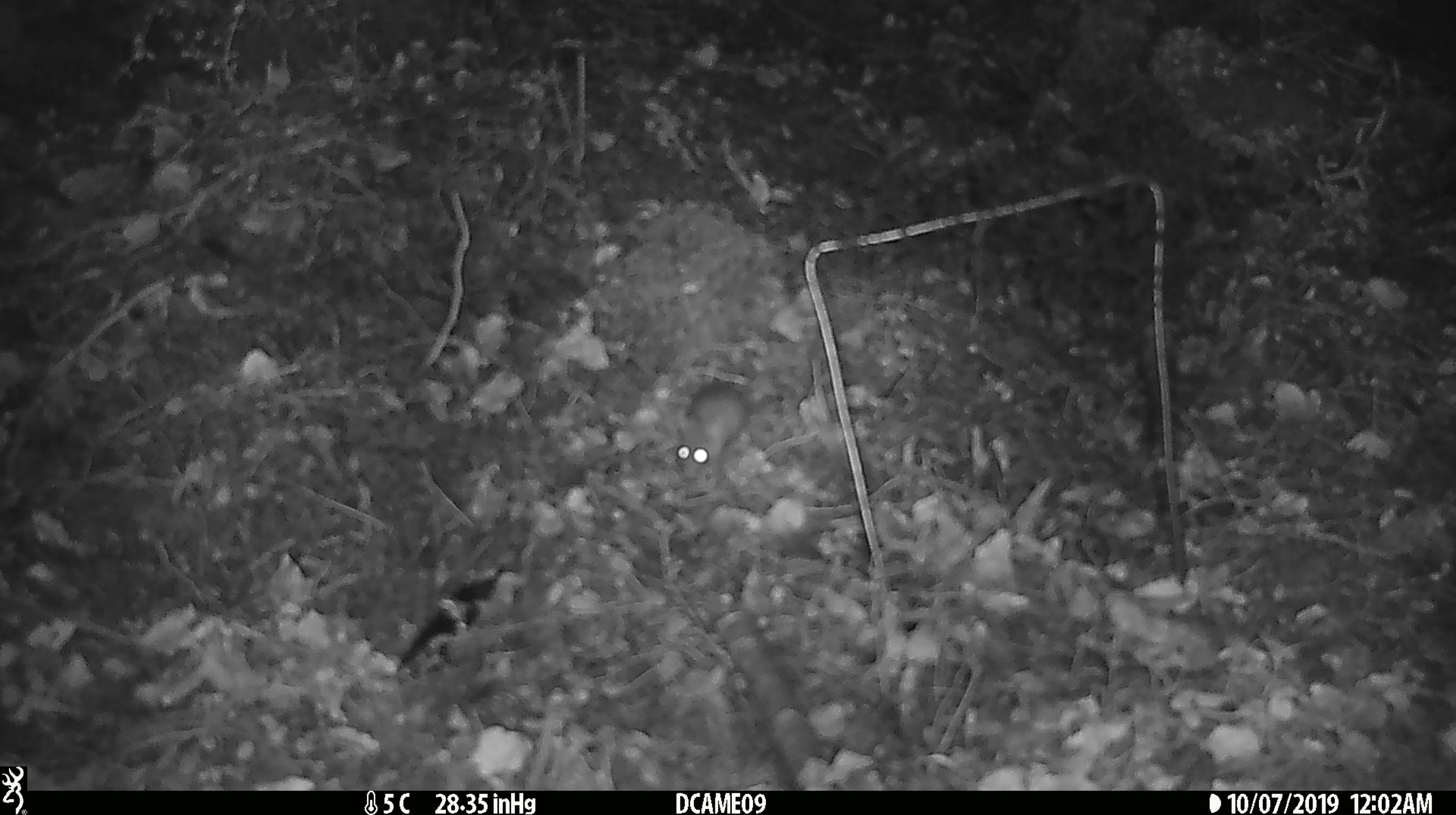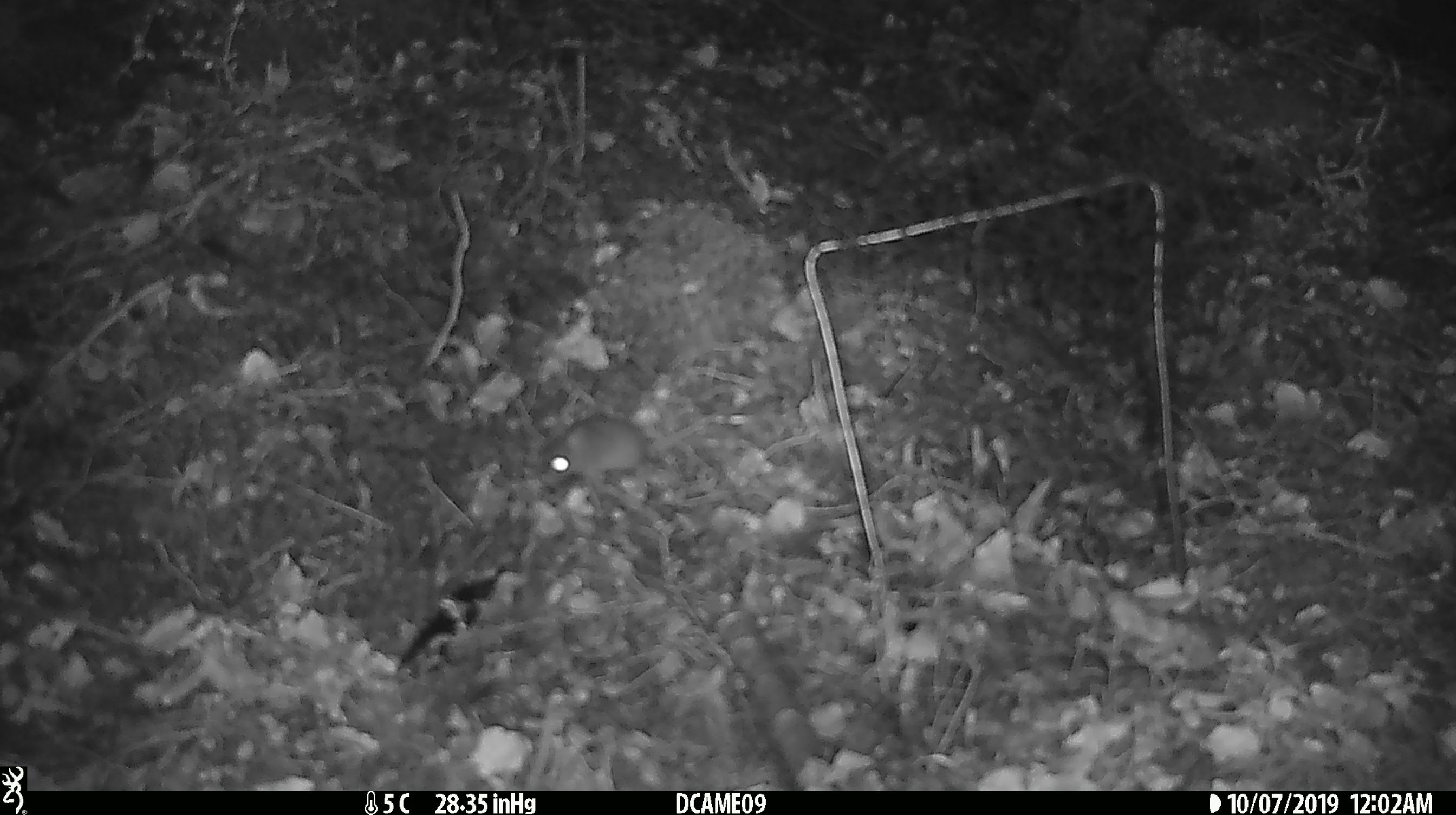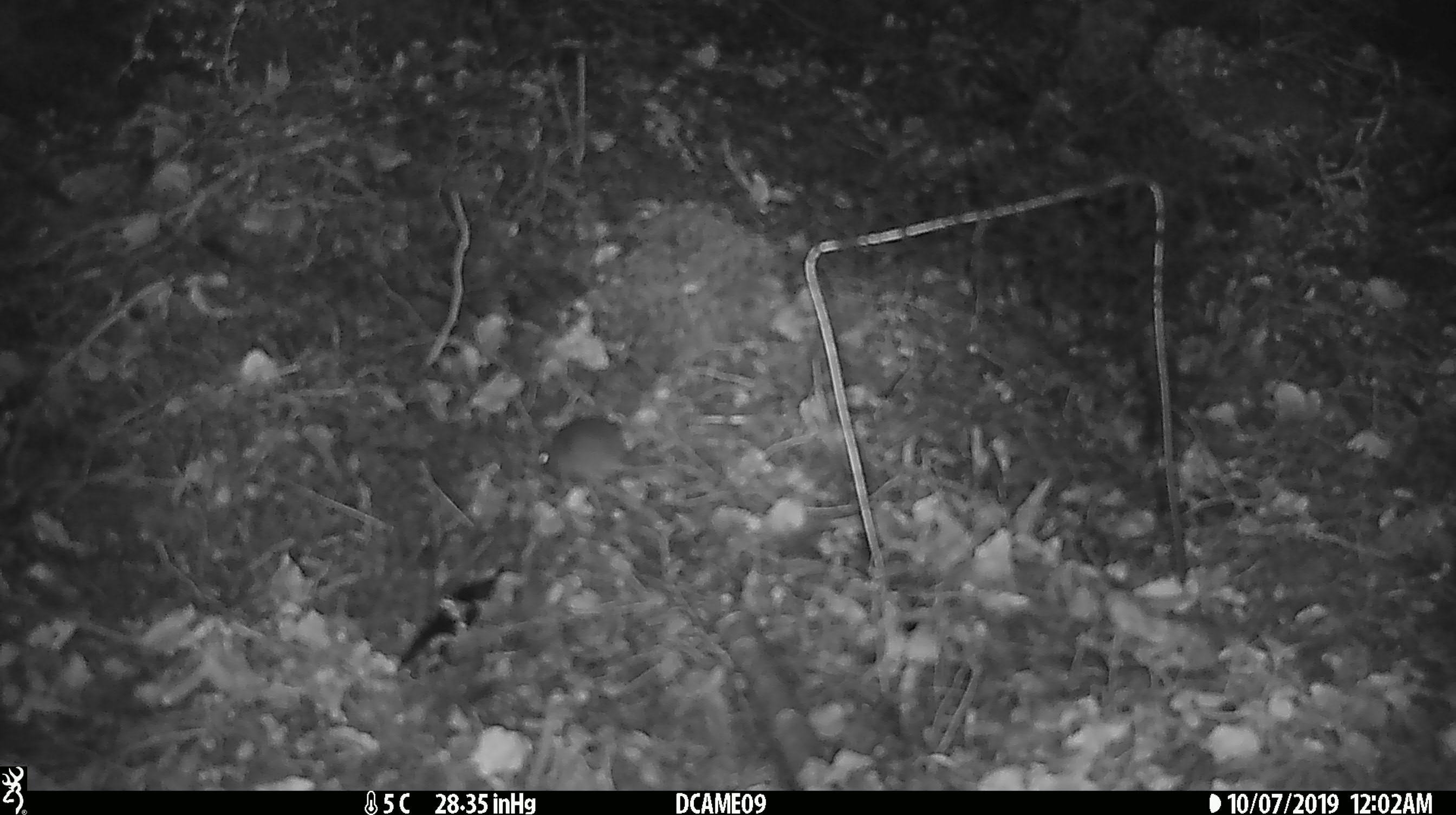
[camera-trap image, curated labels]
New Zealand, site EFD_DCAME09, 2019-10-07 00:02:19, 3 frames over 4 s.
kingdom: Animalia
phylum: Chordata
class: Mammalia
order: Rodentia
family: Muridae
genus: Mus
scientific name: Mus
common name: mouse